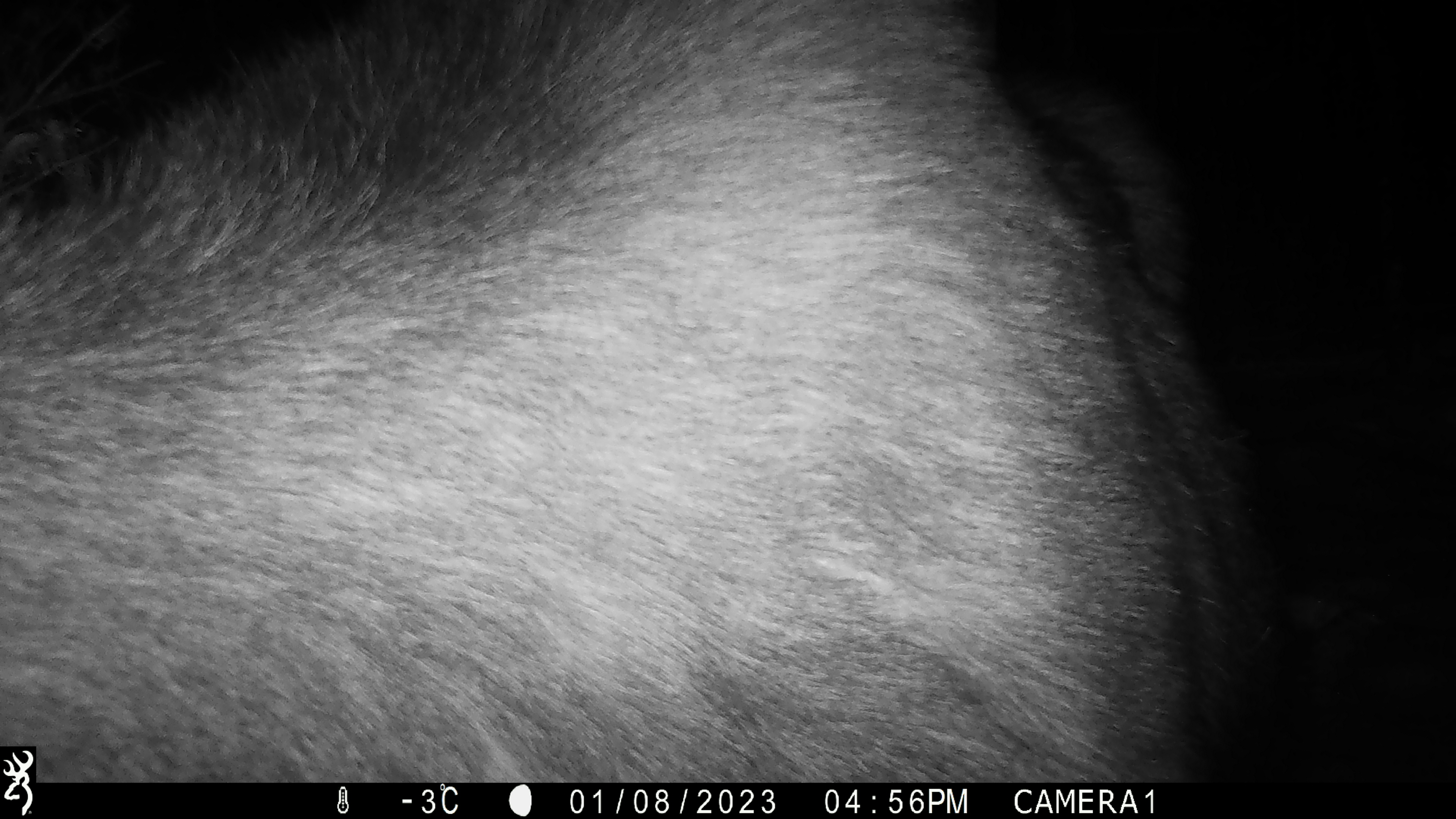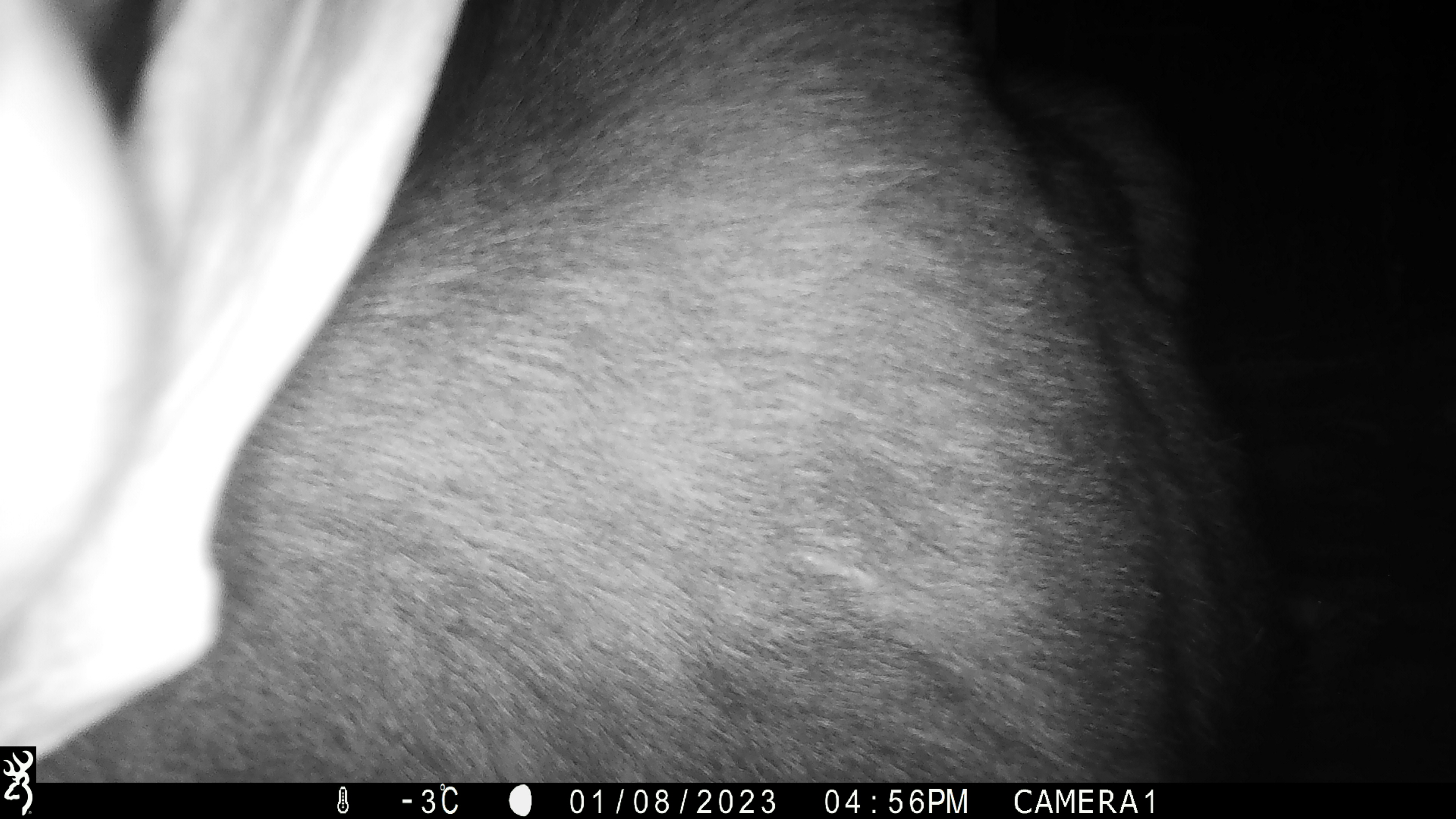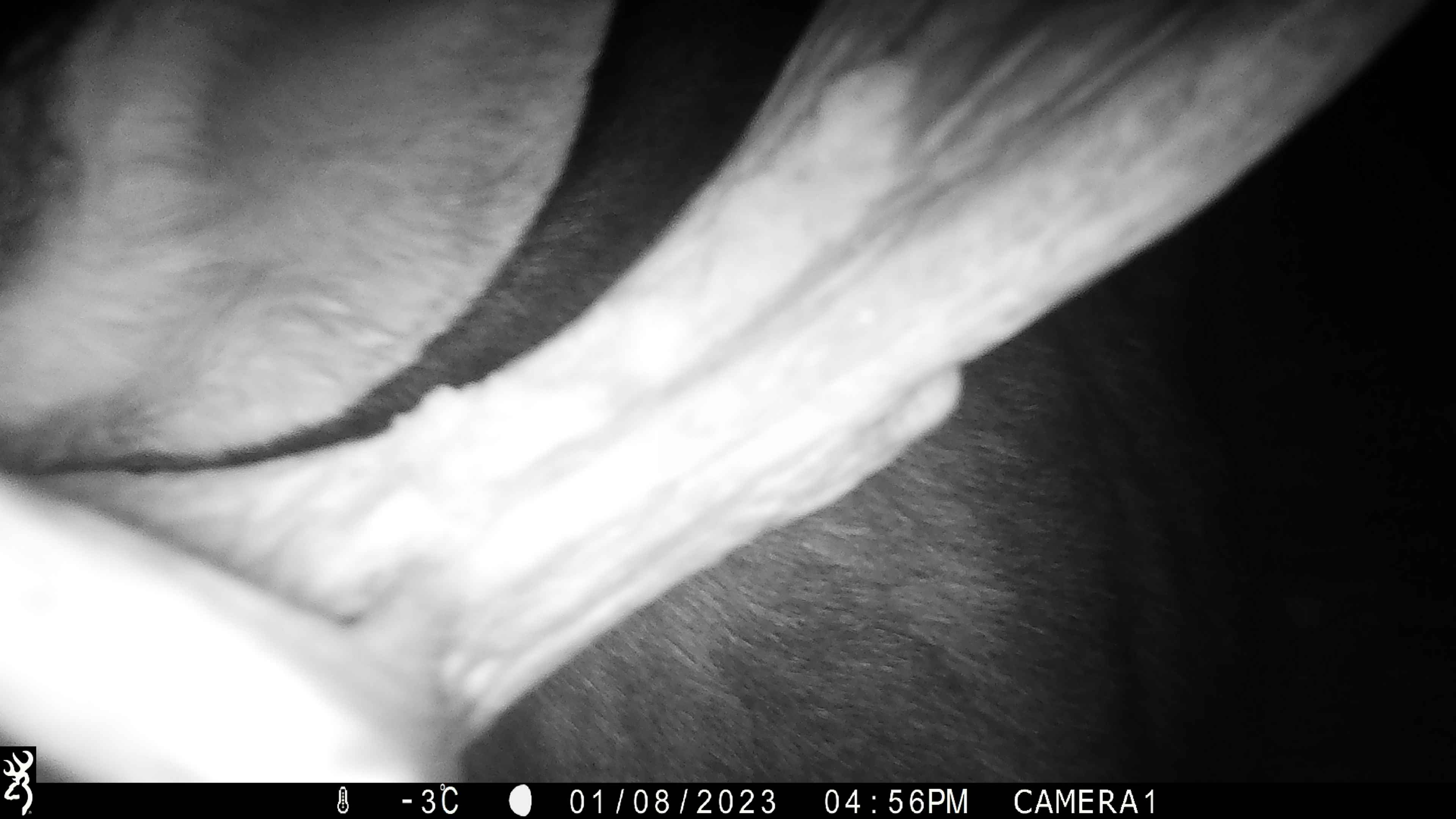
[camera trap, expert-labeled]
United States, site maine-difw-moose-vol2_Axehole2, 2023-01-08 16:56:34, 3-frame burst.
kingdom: Animalia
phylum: Chordata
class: Mammalia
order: Artiodactyla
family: Cervidae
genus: Alces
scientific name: Alces alces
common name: moose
Moose (Alces alces).